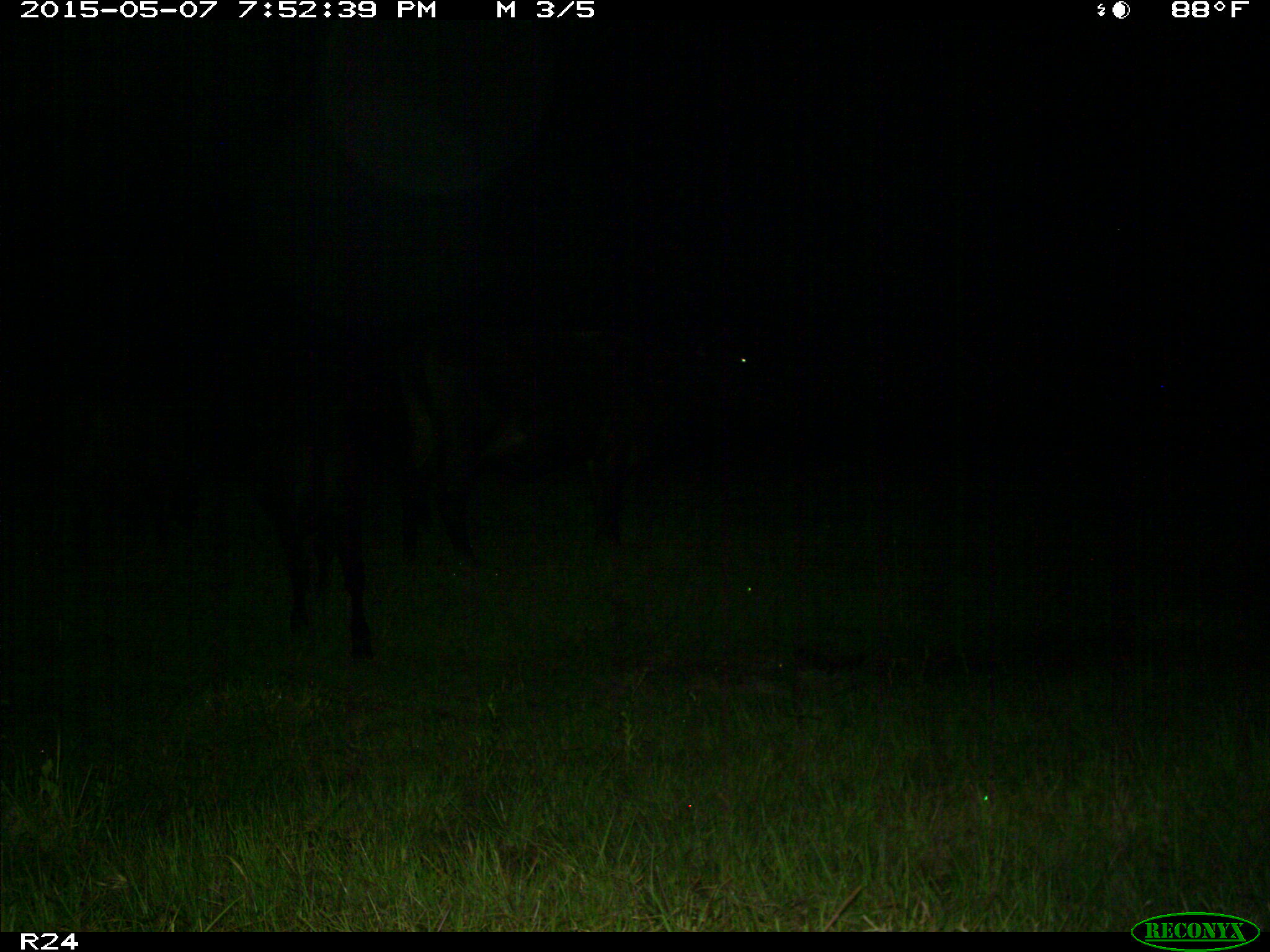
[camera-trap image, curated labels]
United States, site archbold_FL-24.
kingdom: Animalia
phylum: Chordata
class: Mammalia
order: Artiodactyla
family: Bovidae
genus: Bos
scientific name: Bos taurus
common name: domestic cow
Bos taurus (domestic cow).